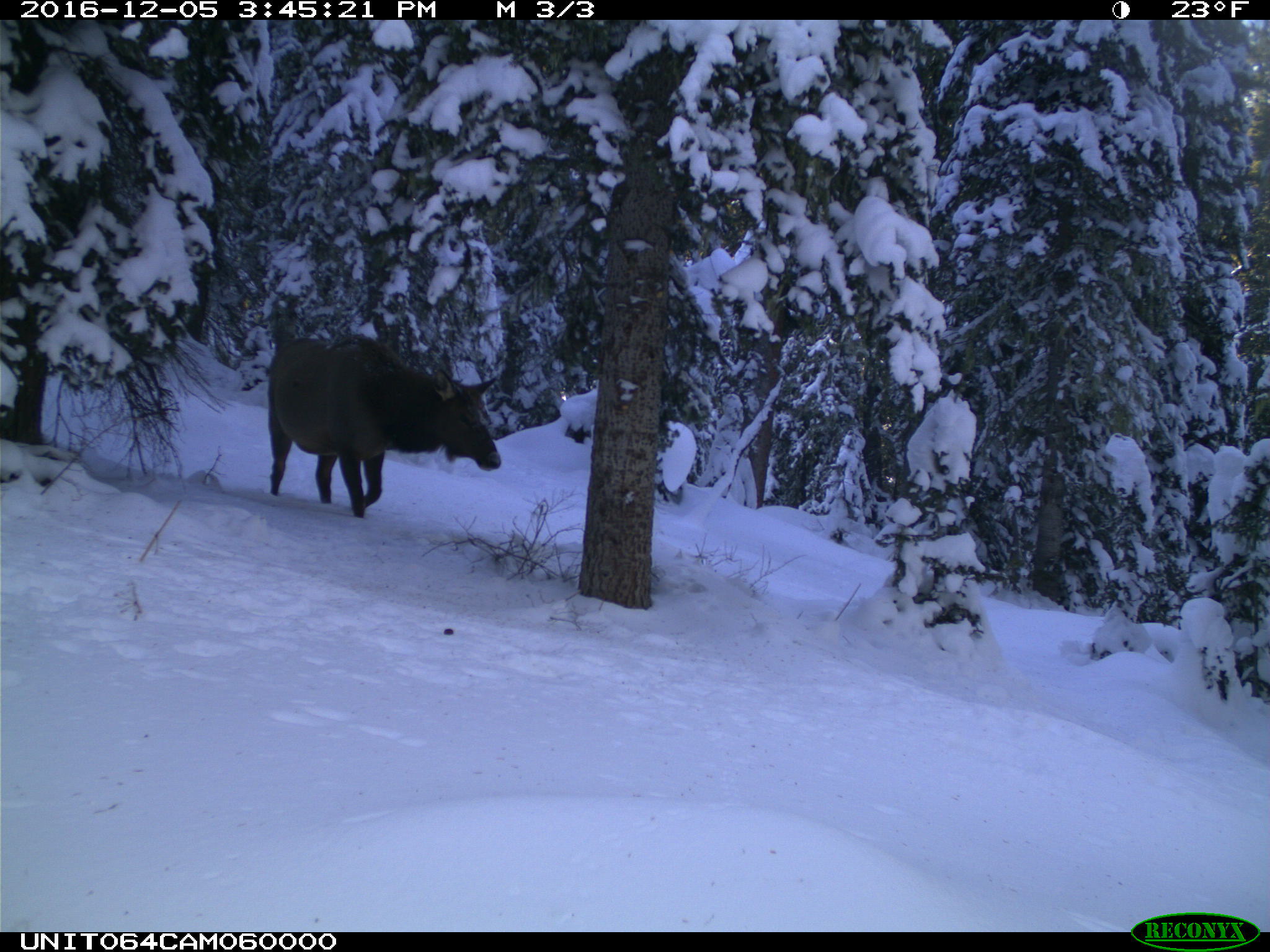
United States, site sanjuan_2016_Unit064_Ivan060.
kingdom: Animalia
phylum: Chordata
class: Mammalia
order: Artiodactyla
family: Cervidae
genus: Cervus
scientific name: Cervus elaphus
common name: red deer